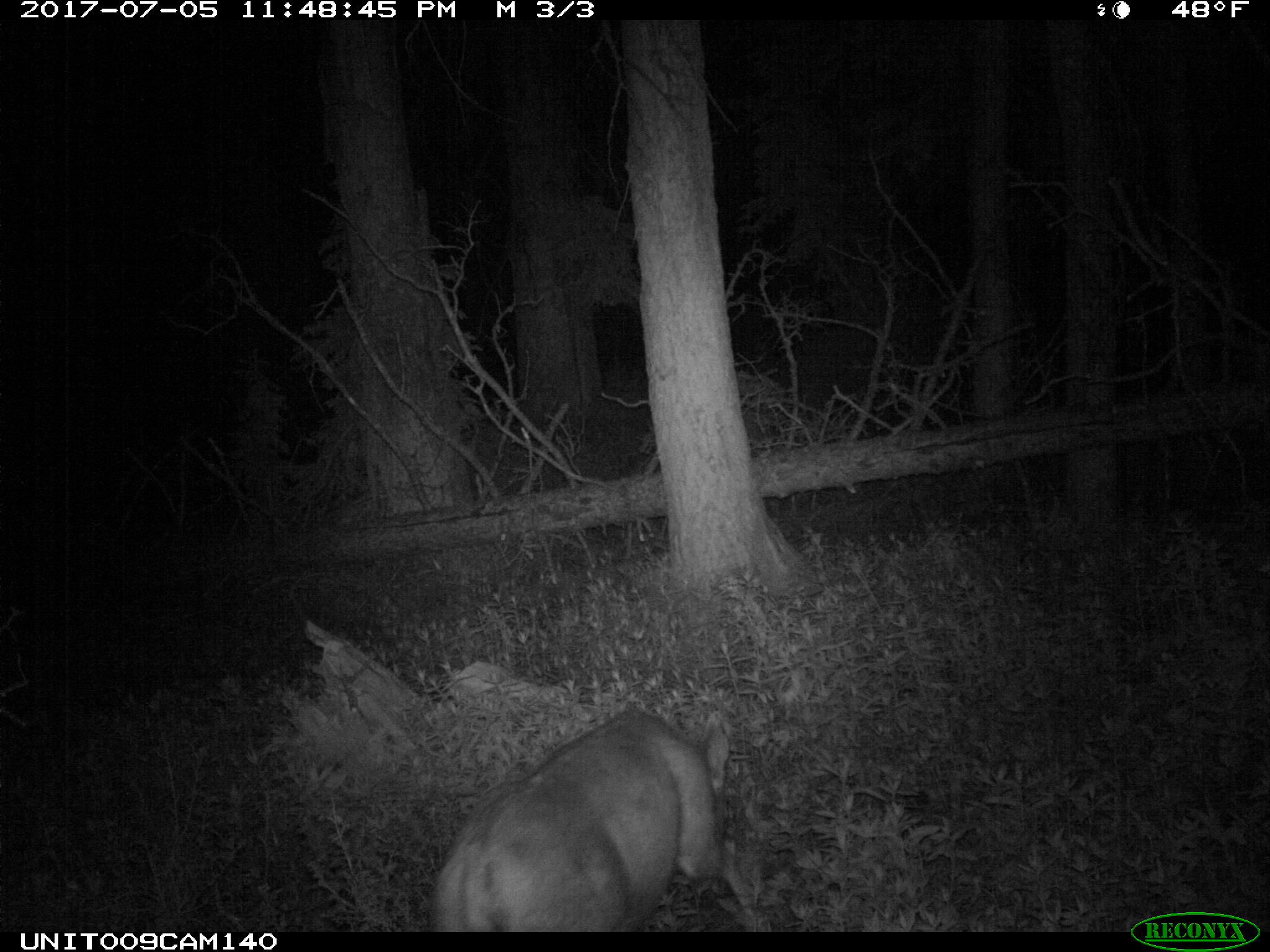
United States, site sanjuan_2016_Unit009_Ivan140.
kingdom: Animalia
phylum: Chordata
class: Mammalia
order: Artiodactyla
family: Cervidae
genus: Odocoileus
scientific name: Odocoileus hemionus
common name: mule deer